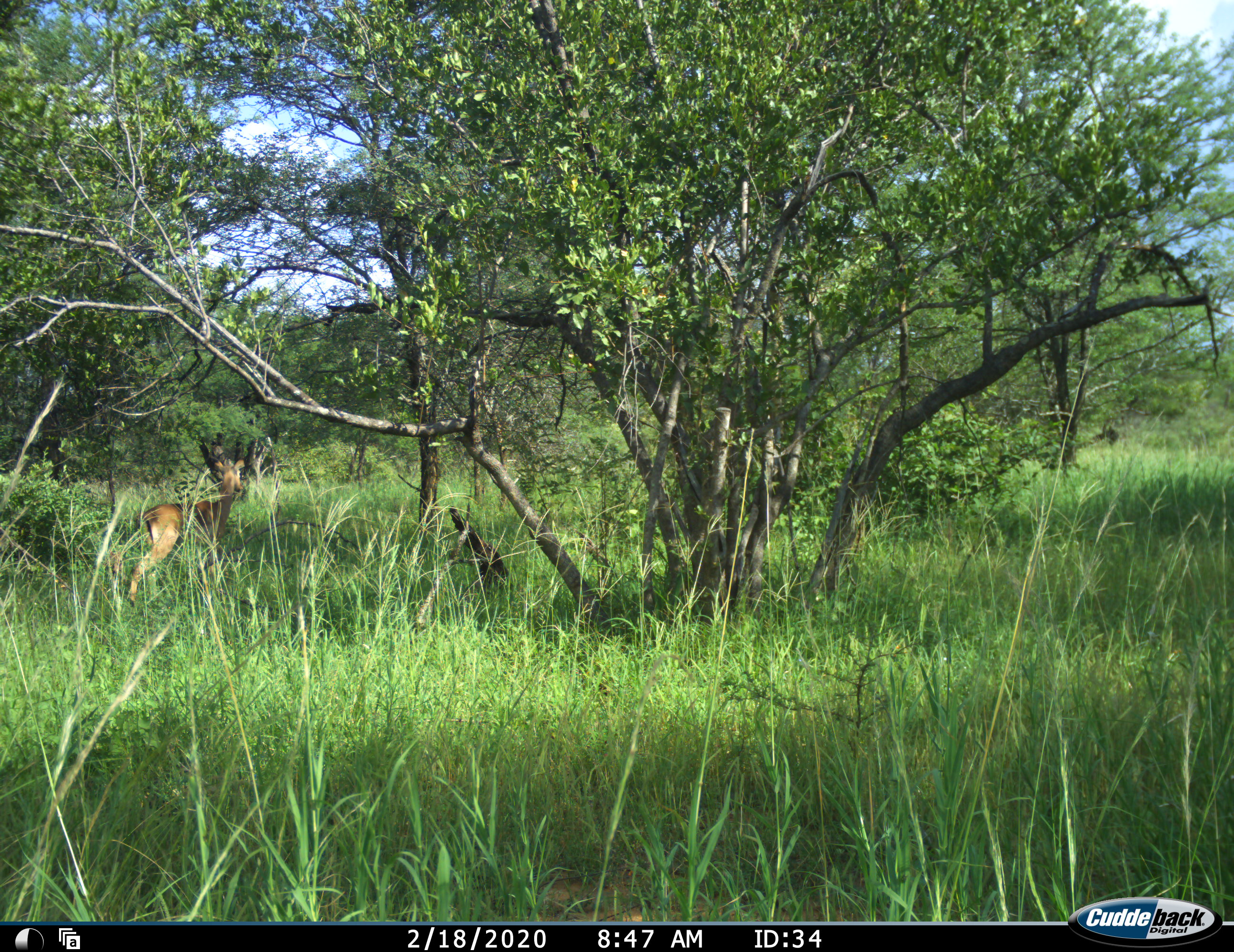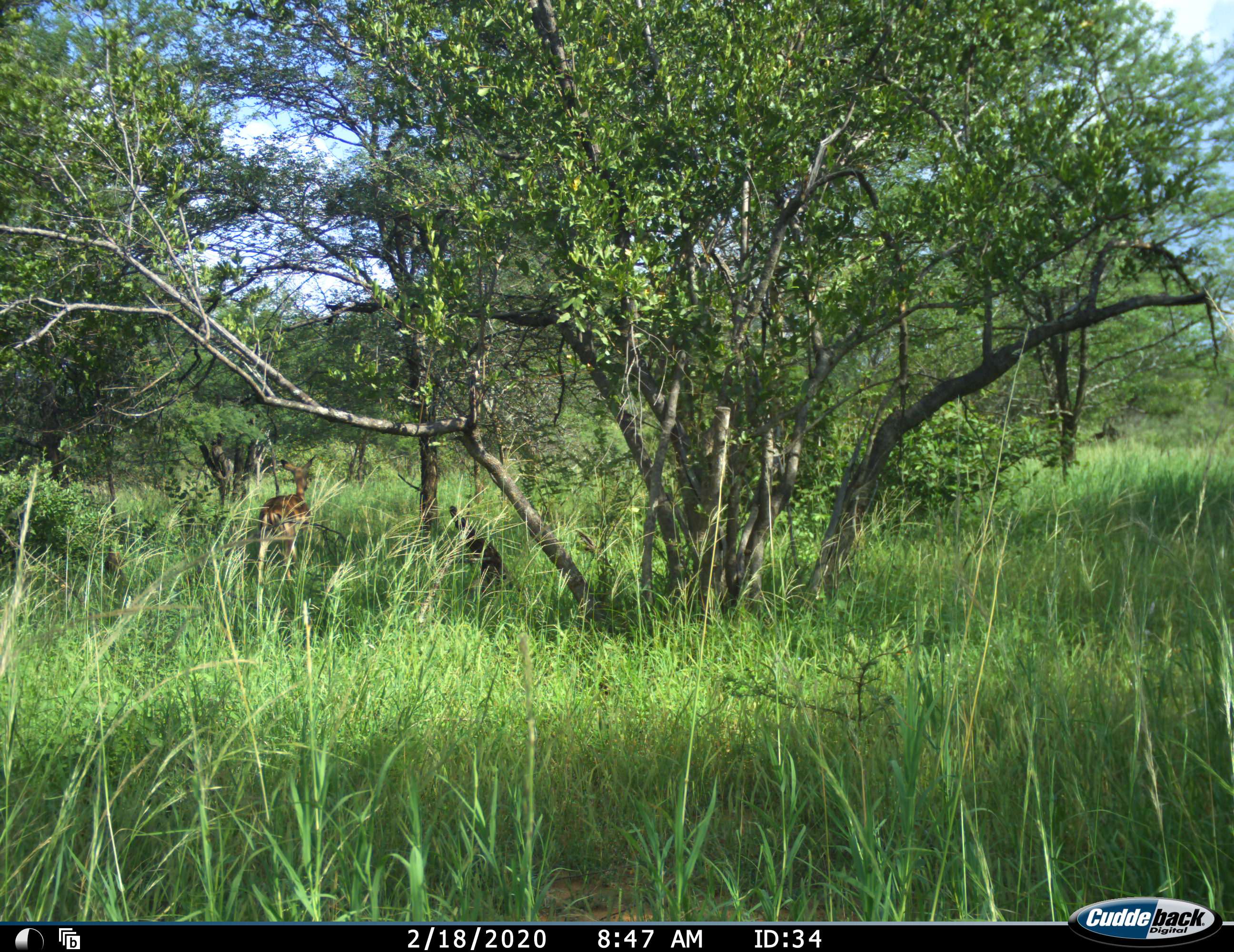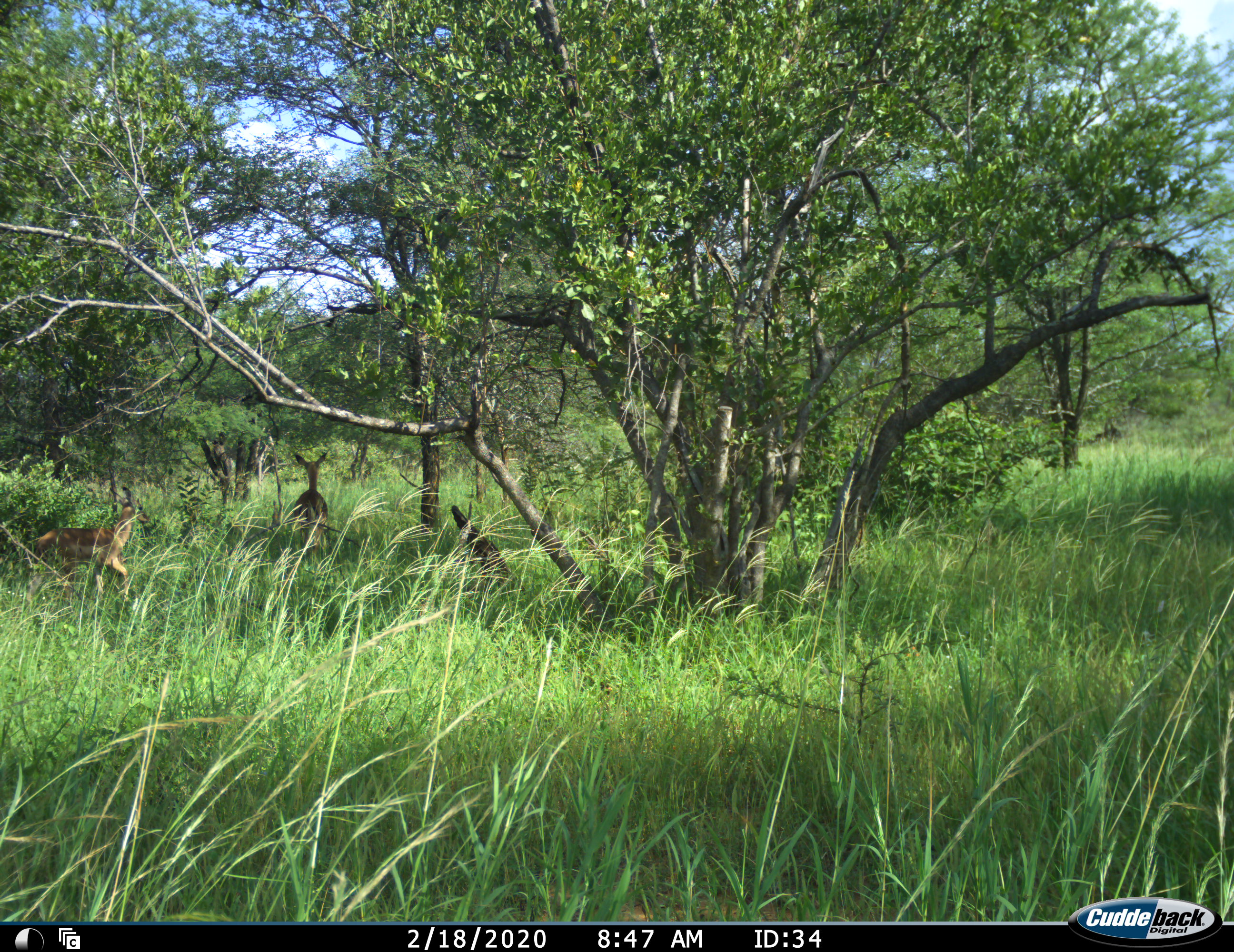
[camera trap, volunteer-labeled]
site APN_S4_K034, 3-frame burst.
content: unidentified animal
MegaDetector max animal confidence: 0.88